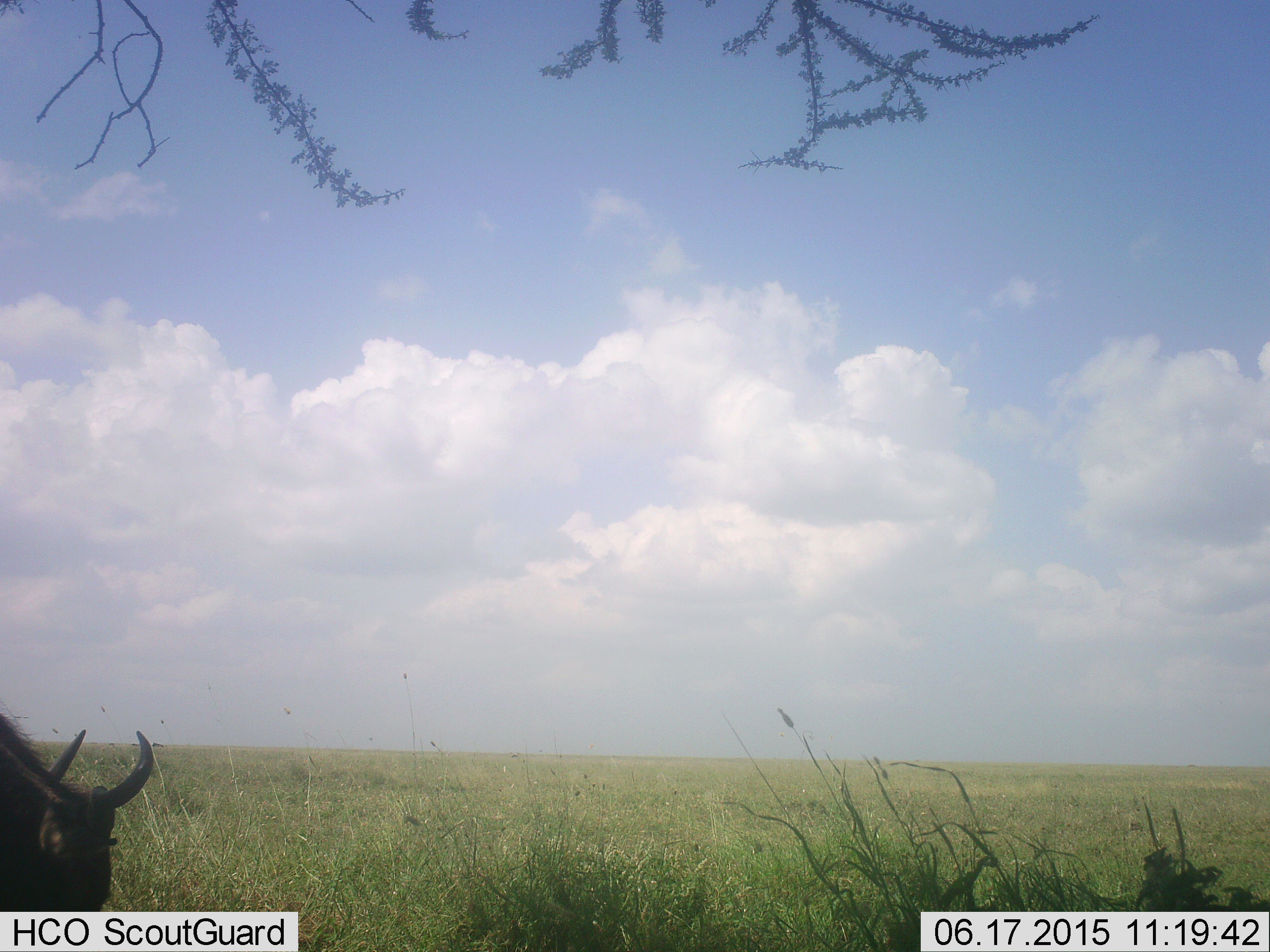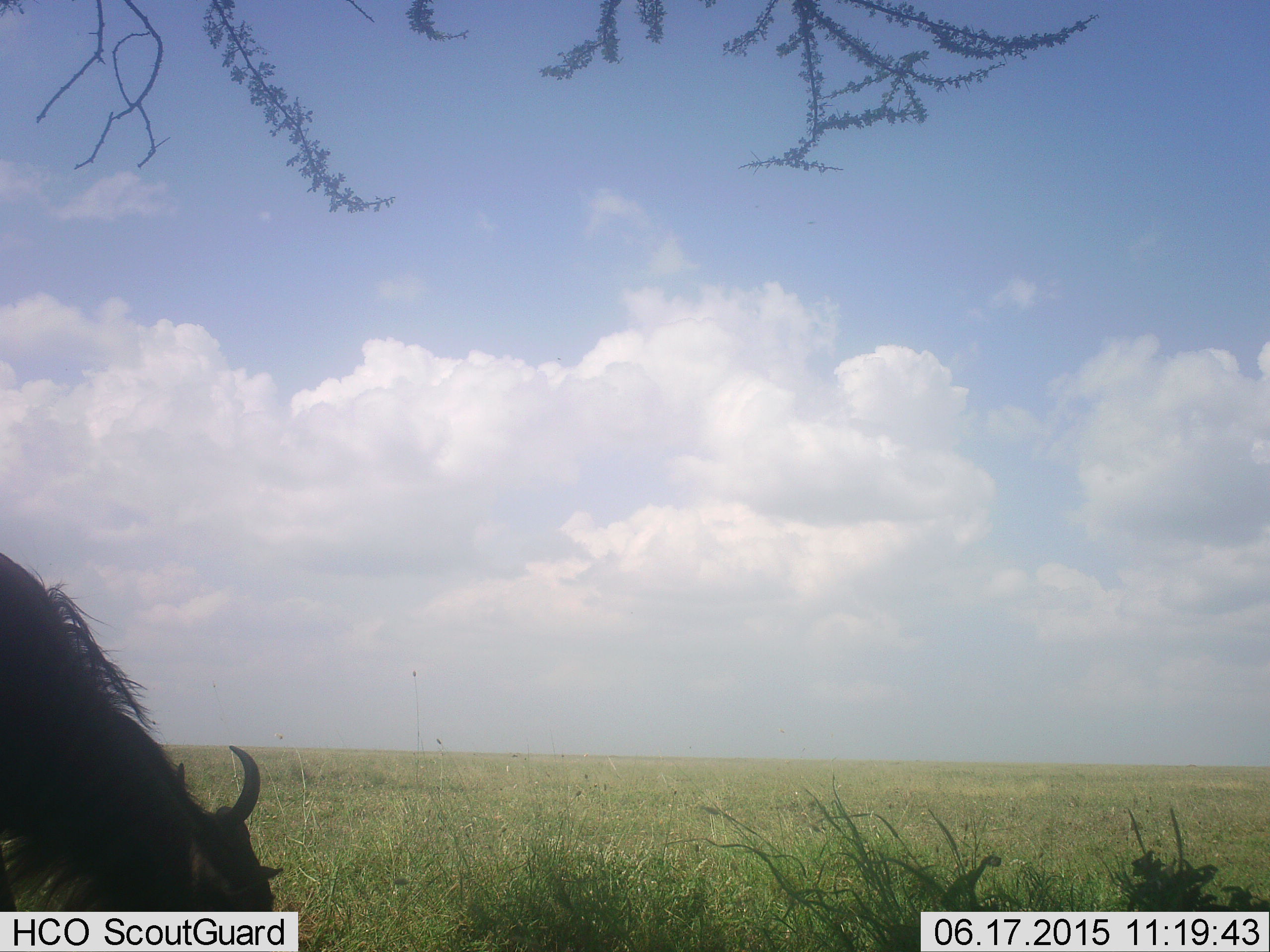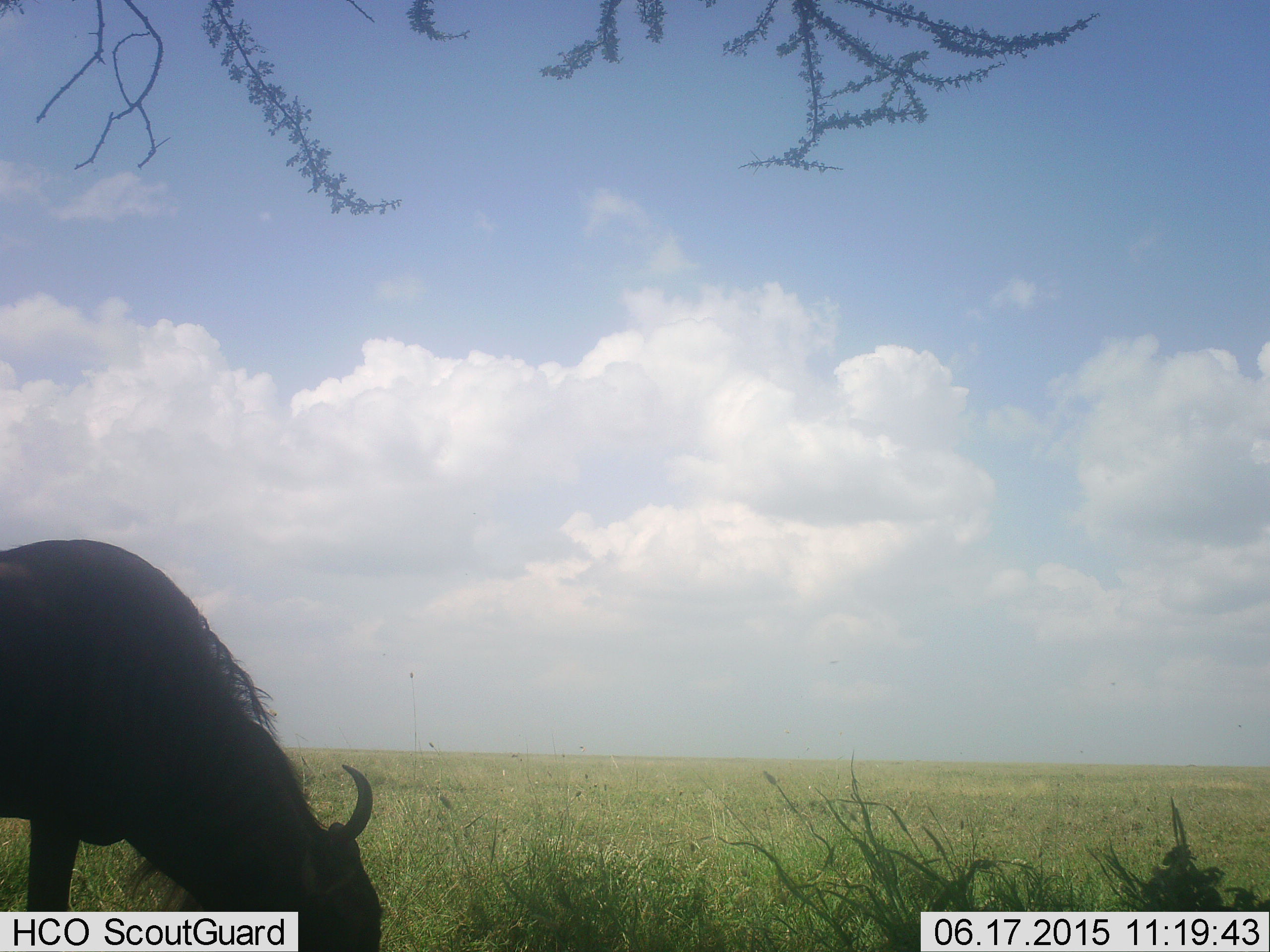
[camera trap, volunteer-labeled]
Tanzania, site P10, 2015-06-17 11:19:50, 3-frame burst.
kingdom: Animalia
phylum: Chordata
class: Mammalia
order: Artiodactyla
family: Bovidae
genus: Connochaetes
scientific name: Connochaetes taurinus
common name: blue wildebeest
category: wildebeest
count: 1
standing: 10%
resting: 0%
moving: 40%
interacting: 0%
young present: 0%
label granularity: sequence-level